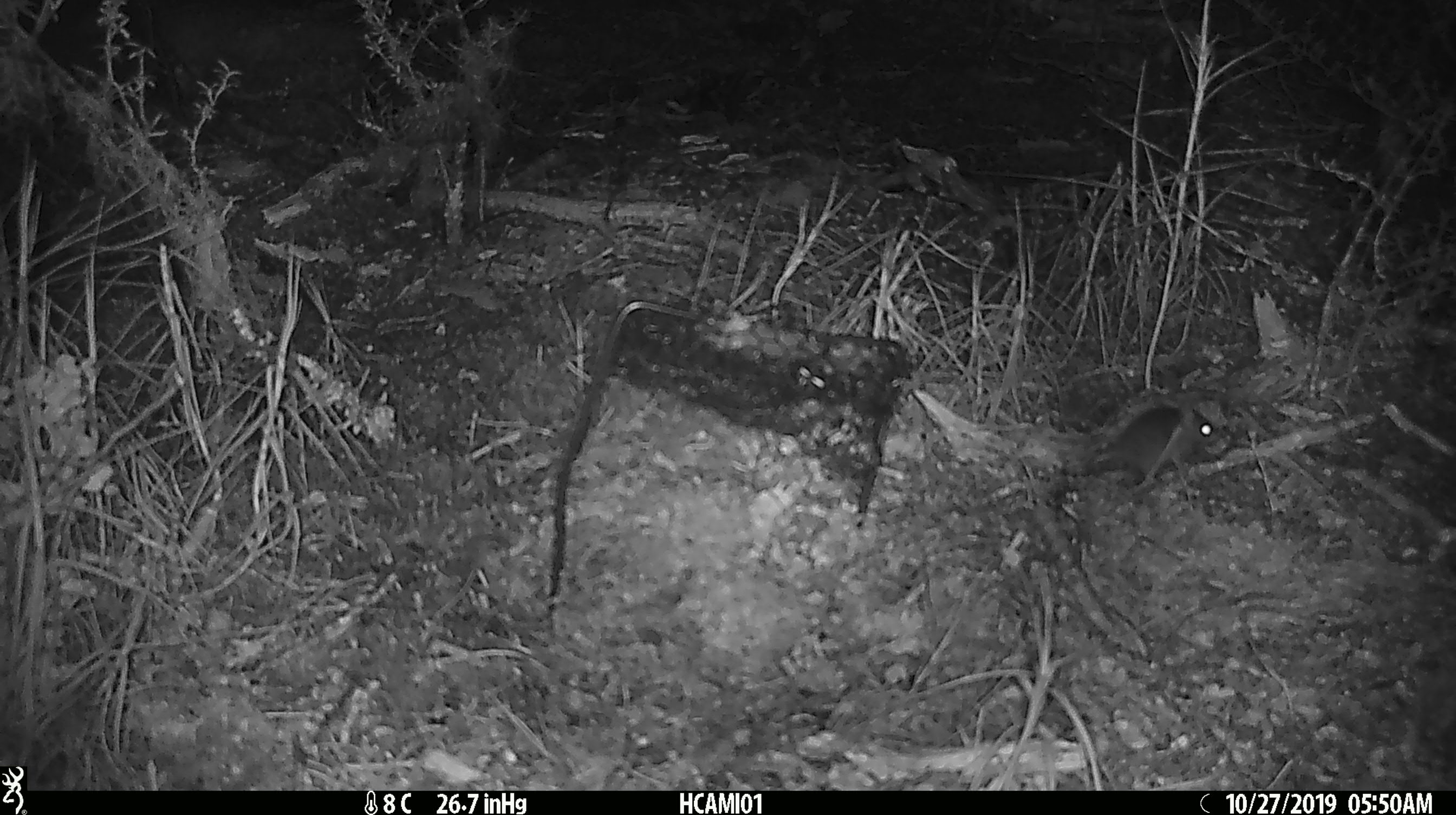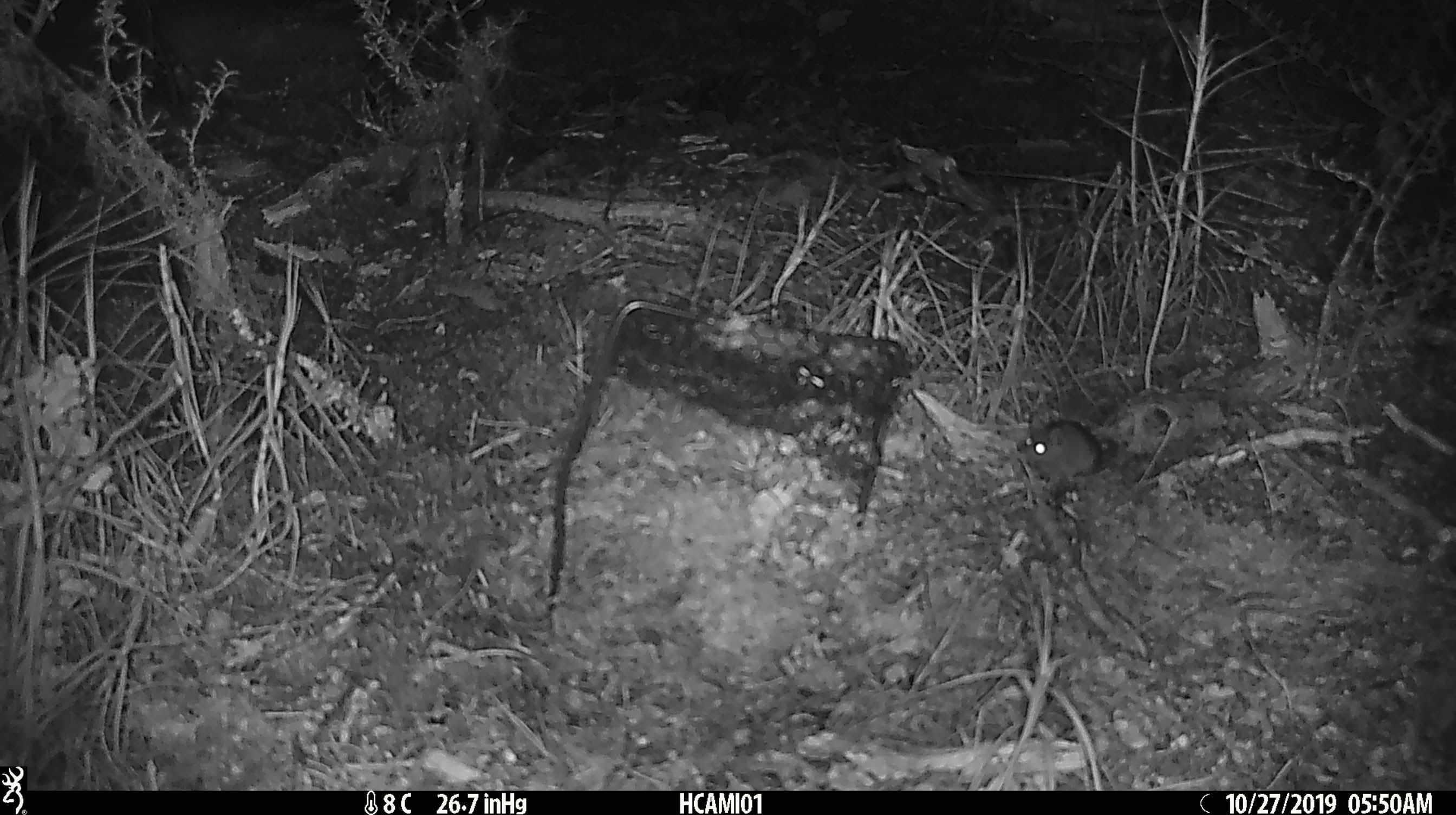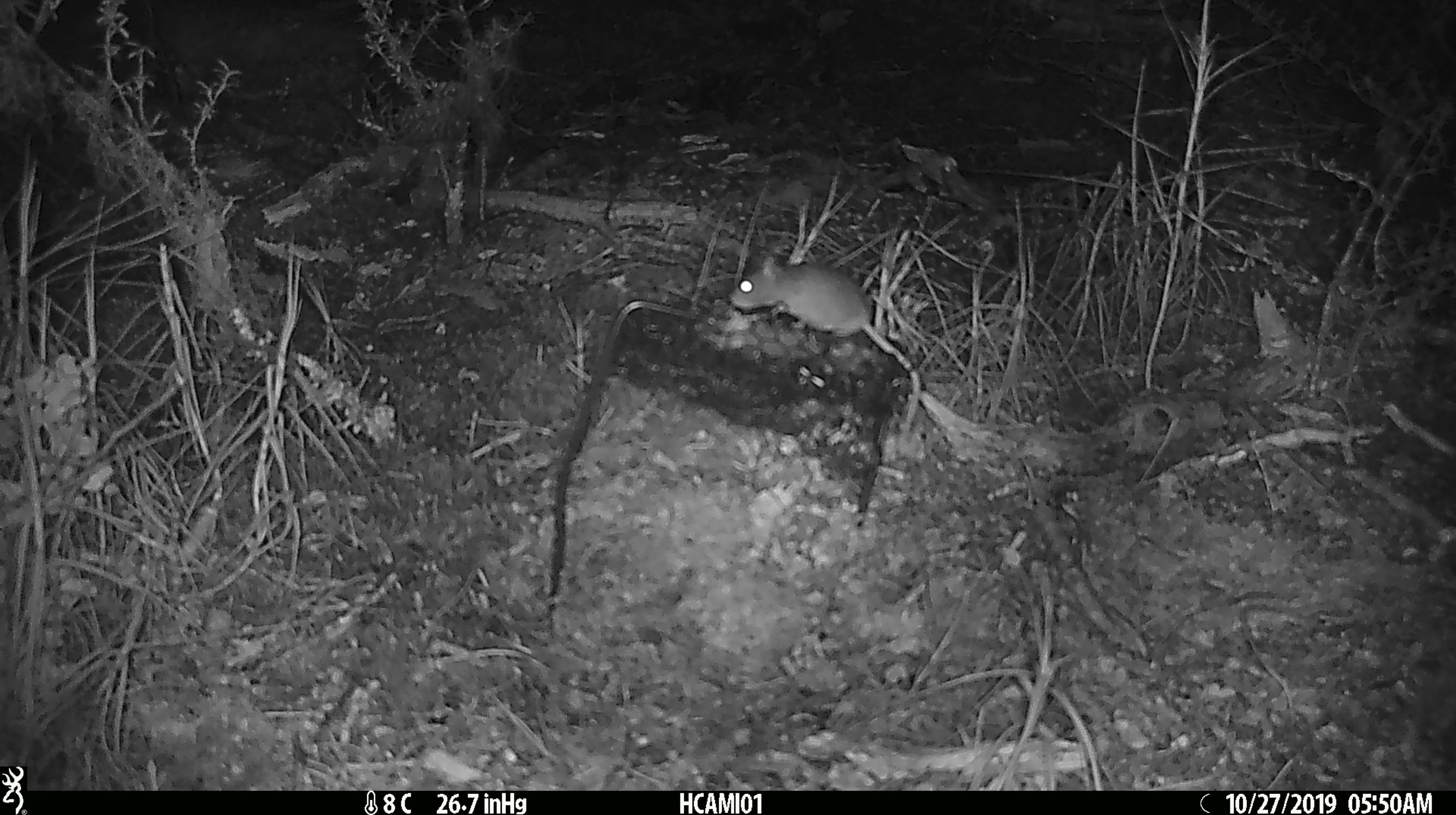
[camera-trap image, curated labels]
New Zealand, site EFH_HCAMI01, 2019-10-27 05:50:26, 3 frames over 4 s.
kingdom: Animalia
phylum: Chordata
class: Mammalia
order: Rodentia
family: Muridae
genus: Mus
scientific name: Mus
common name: mouse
Mouse (Mus).